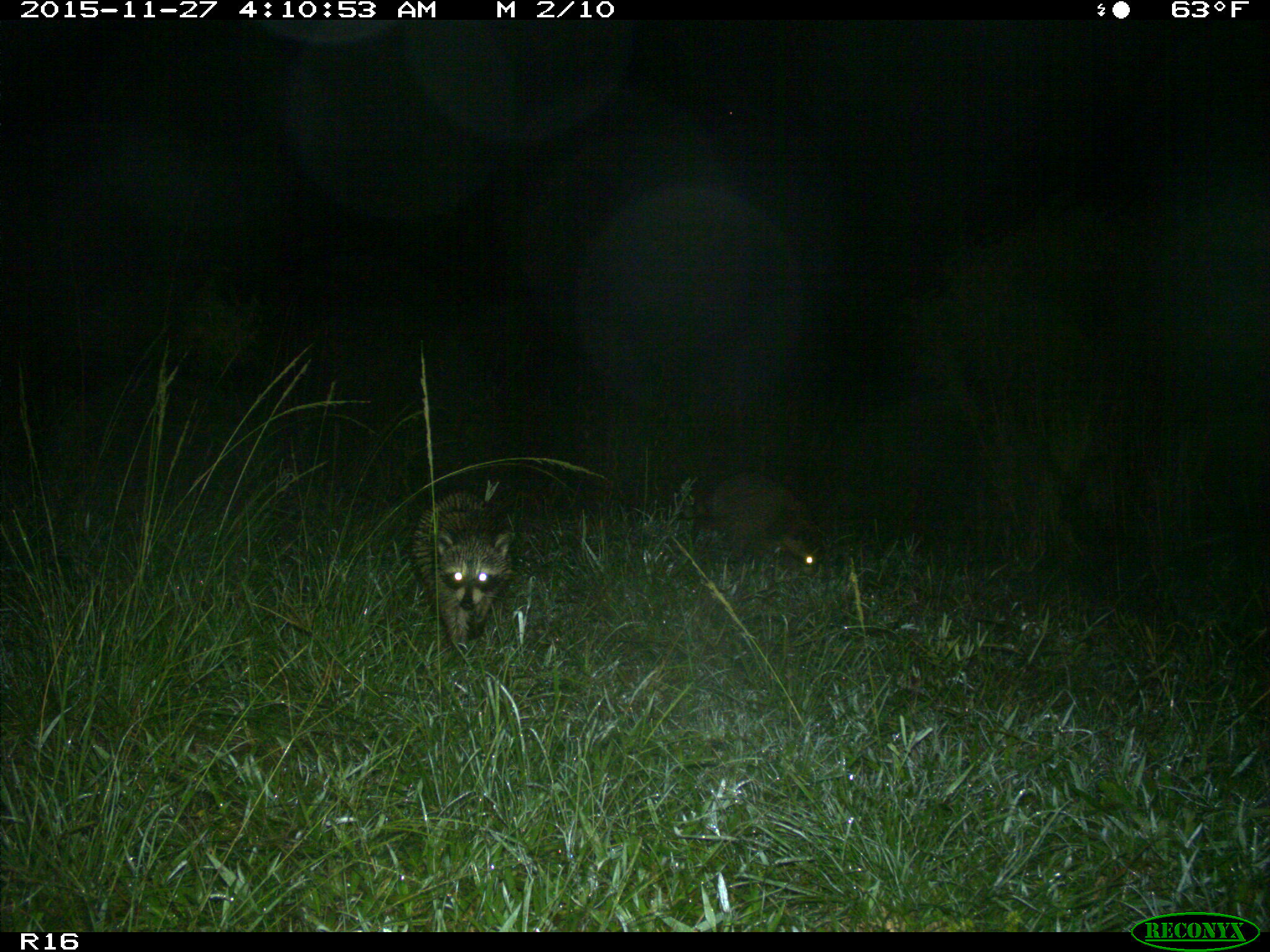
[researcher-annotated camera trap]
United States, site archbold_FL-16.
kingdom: Animalia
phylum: Chordata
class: Mammalia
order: Carnivora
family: Procyonidae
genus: Procyon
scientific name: Procyon lotor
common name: common raccoon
Procyon lotor (common raccoon).